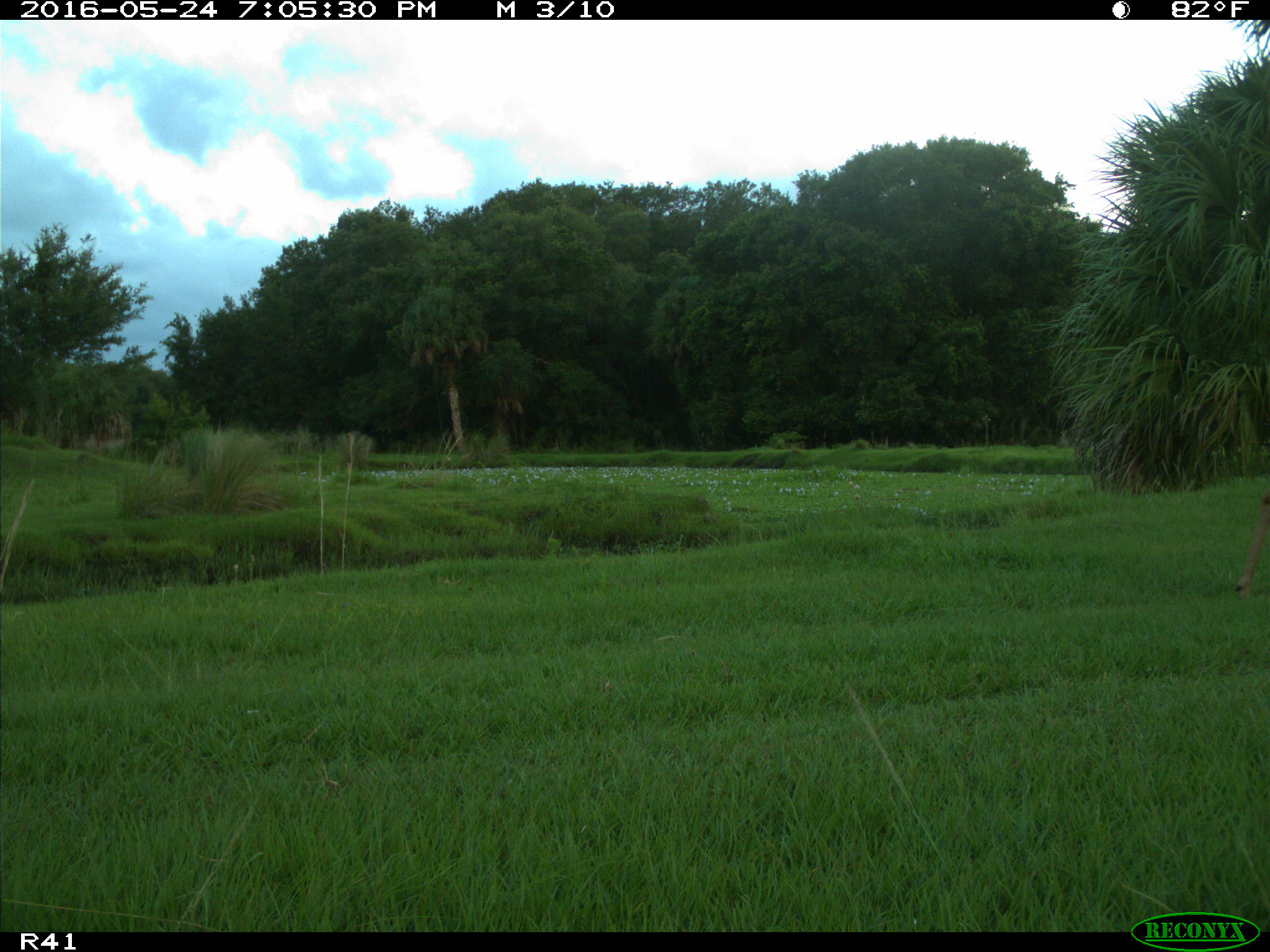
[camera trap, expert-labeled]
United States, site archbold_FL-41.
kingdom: Animalia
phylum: Chordata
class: Mammalia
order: Artiodactyla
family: Cervidae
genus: Odocoileus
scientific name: Odocoileus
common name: deer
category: unidentified deer